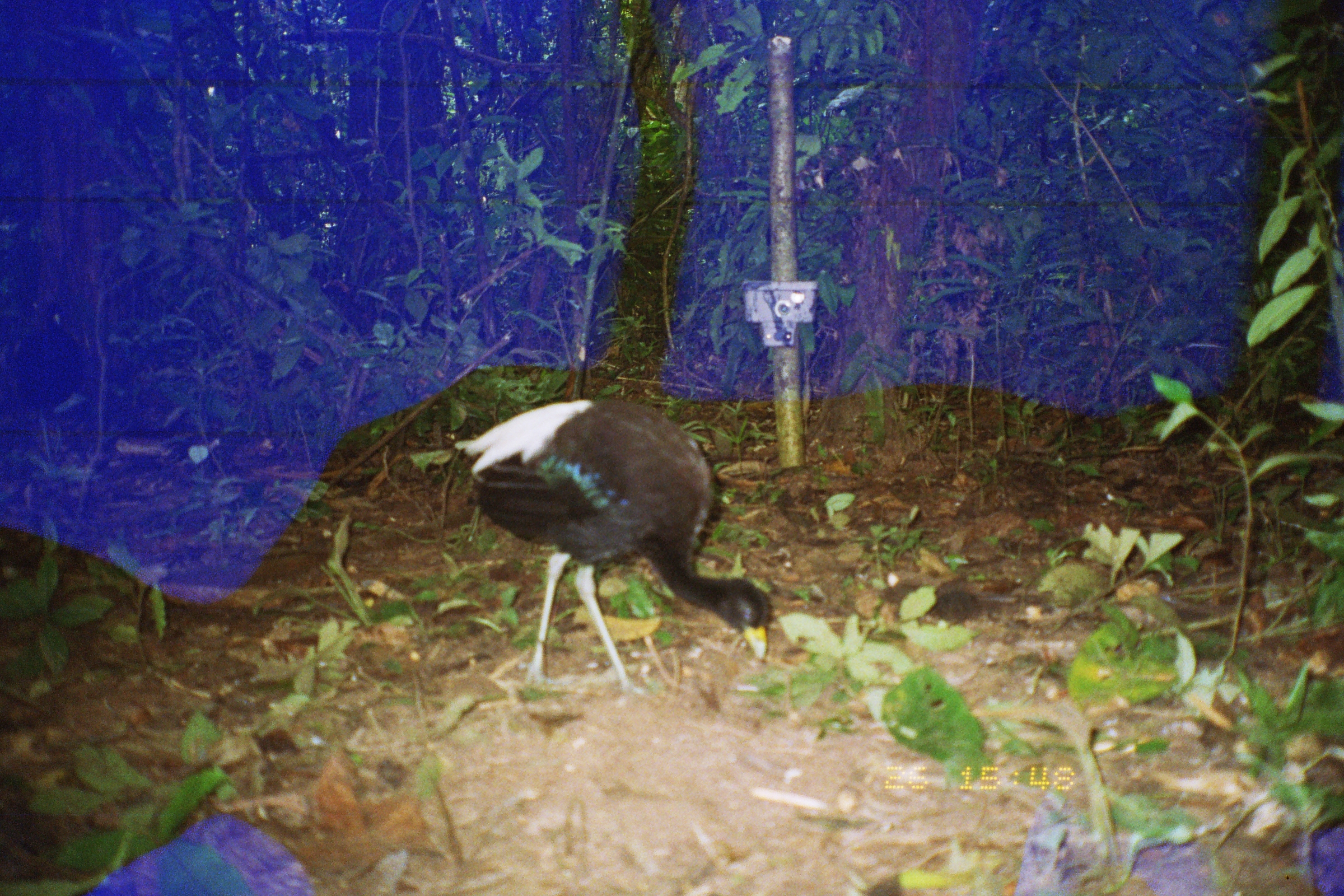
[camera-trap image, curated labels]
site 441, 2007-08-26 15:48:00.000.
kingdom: Animalia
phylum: Chordata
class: Aves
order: Gruiformes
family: Psophiidae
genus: Psophia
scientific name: Psophia leucoptera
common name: pale-winged trumpeter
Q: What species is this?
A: Psophia leucoptera (pale-winged trumpeter).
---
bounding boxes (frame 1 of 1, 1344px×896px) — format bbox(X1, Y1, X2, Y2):
psophia leucoptera: bbox(454, 398, 768, 696)